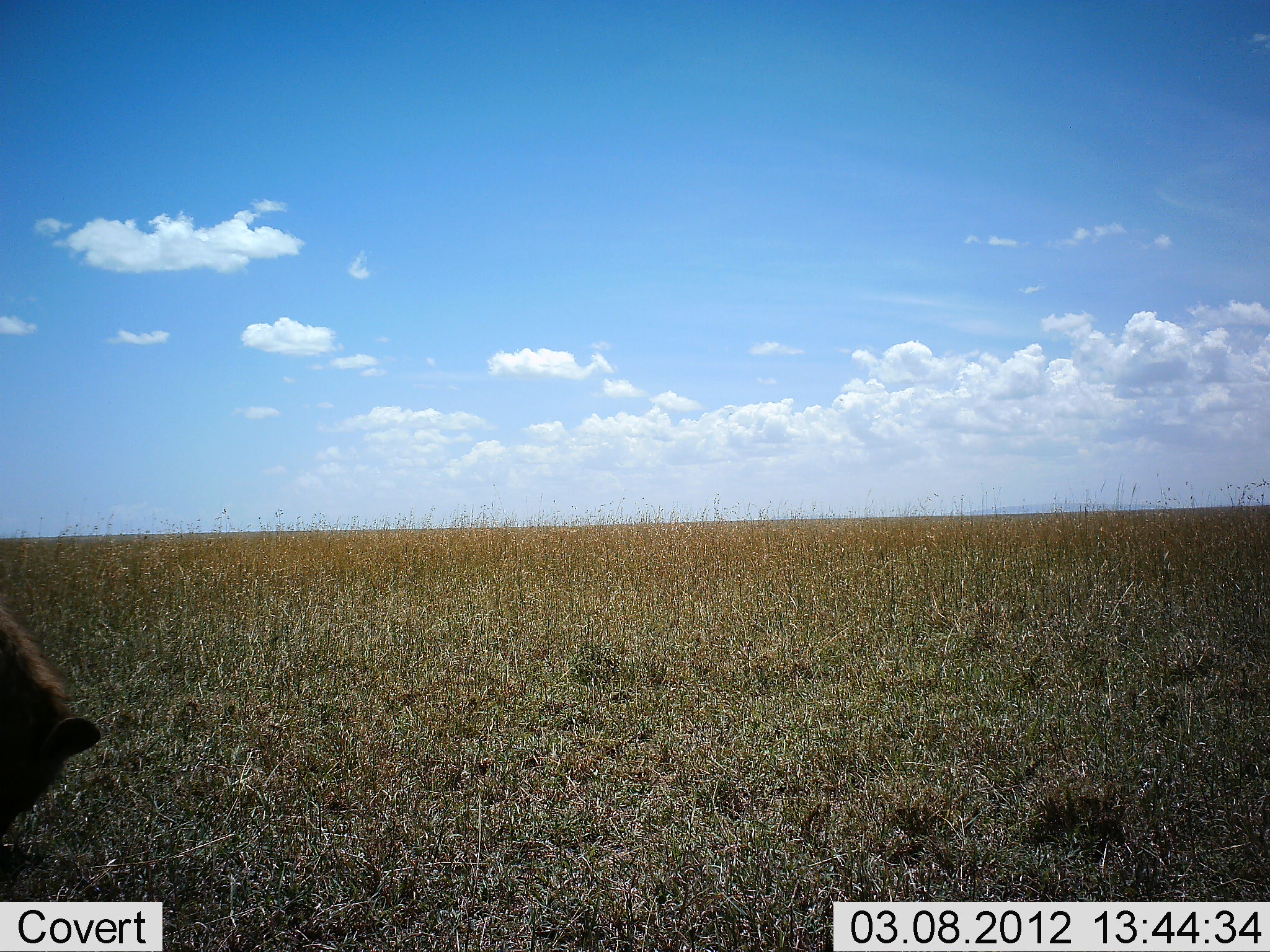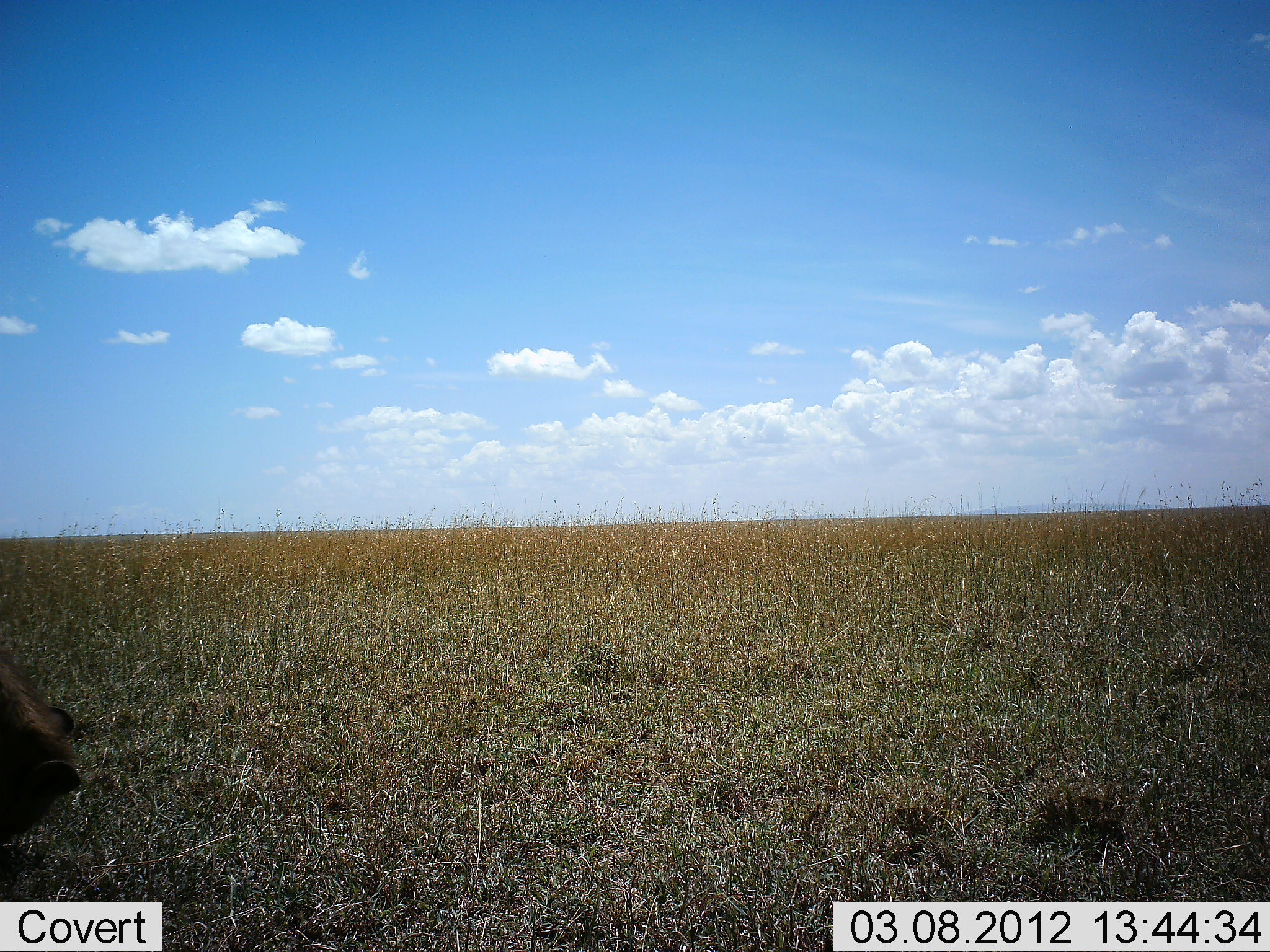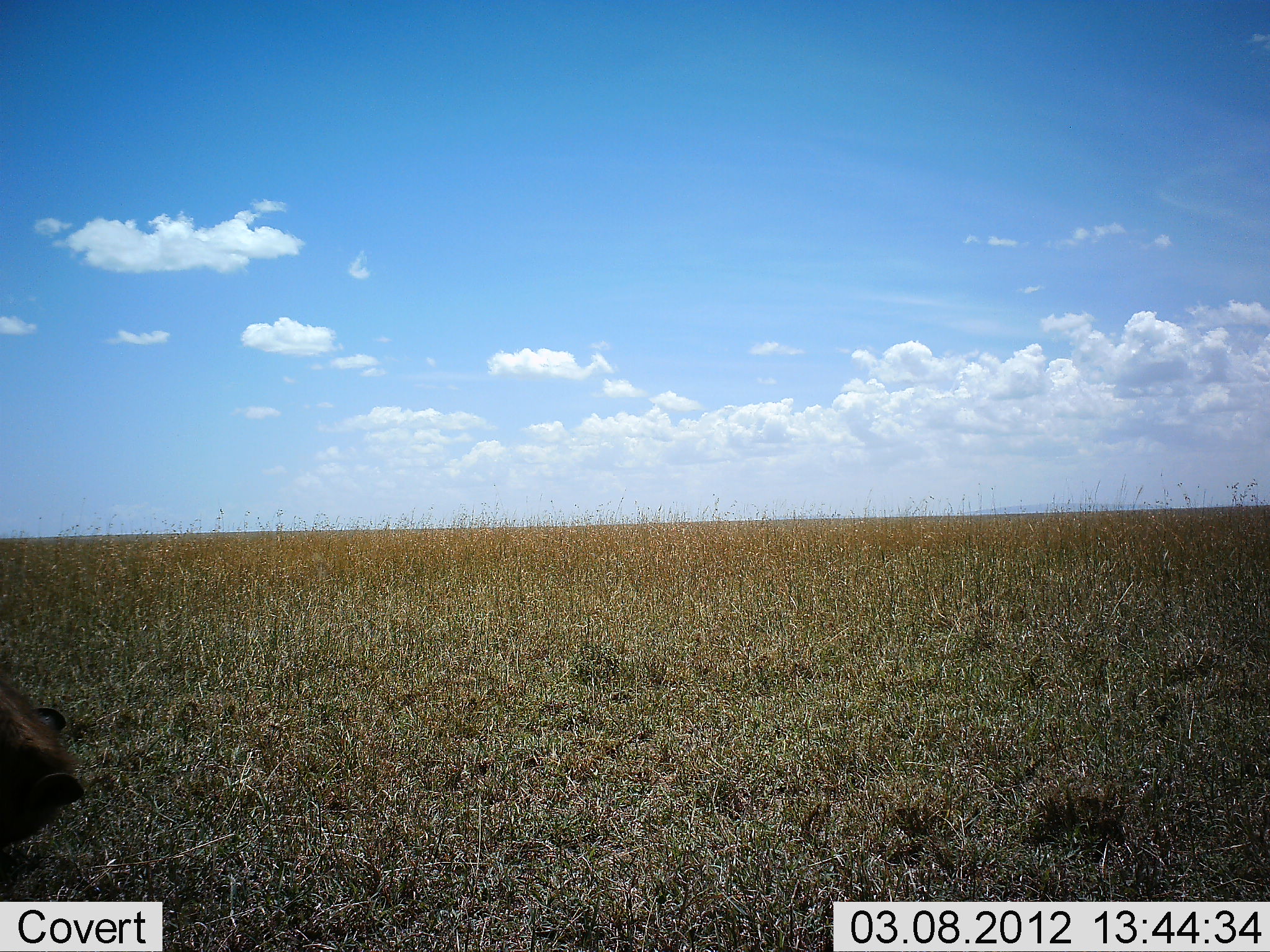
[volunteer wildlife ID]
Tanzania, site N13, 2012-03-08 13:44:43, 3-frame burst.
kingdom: Animalia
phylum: Chordata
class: Mammalia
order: Carnivora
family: Hyaenidae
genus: Crocuta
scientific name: Crocuta crocuta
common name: spotted hyena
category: hyenaspotted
Hyenaspotted (spotted hyena) (Crocuta crocuta), count 1. Behavior (volunteer vote fractions): standing 44%, resting 6%, moving 6%, interacting 0%. Young present (vote fraction): 0%. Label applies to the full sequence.